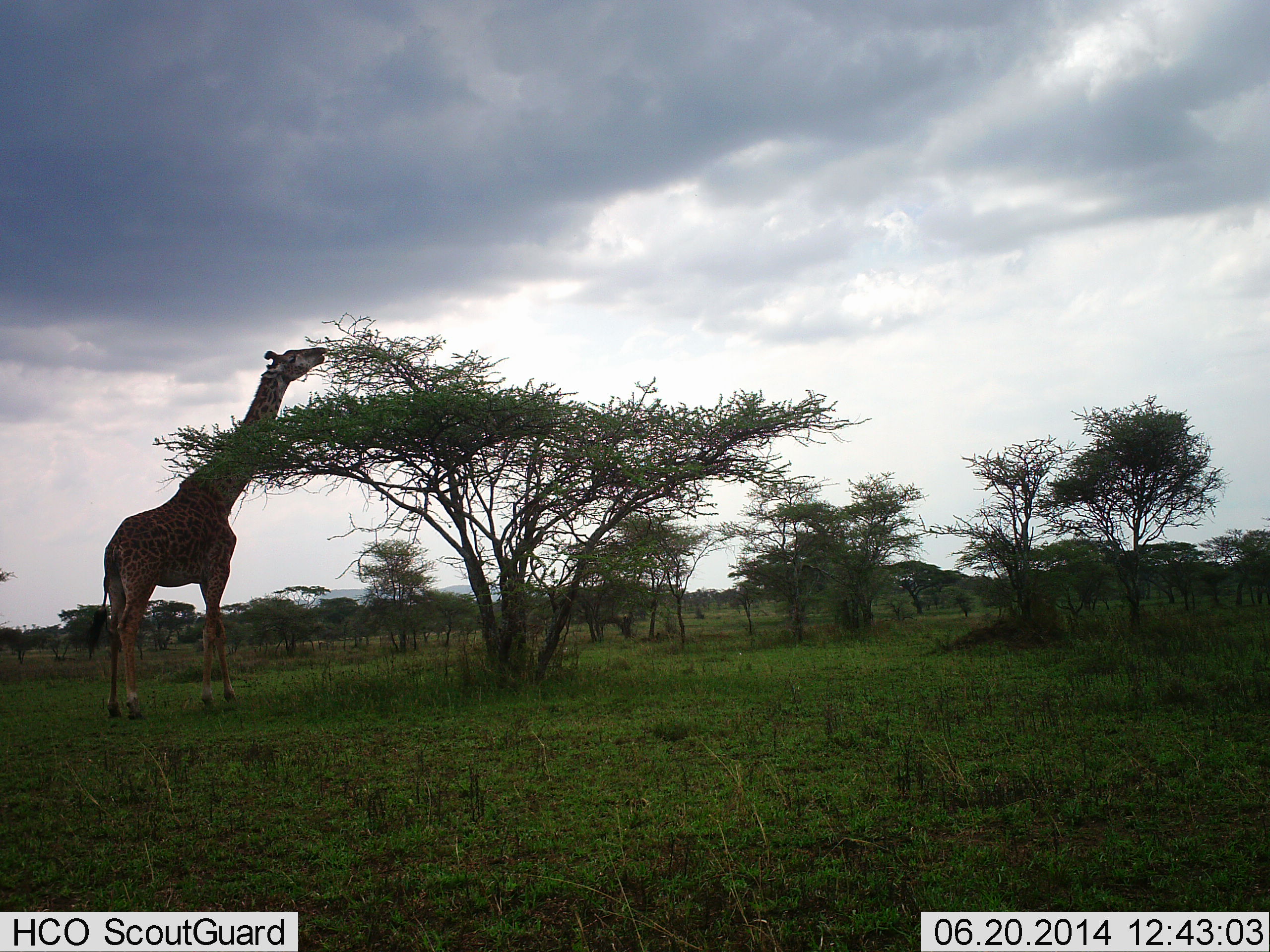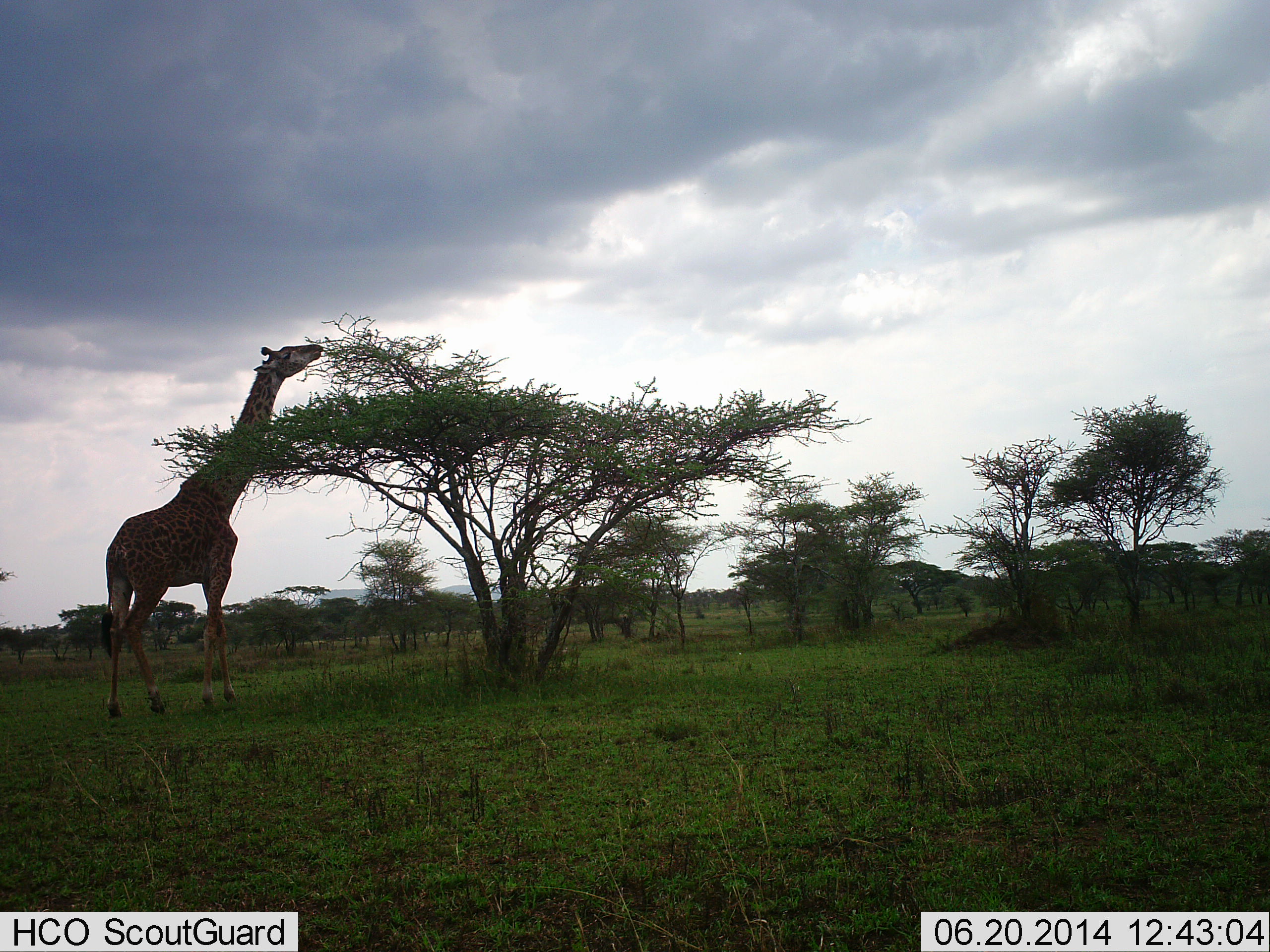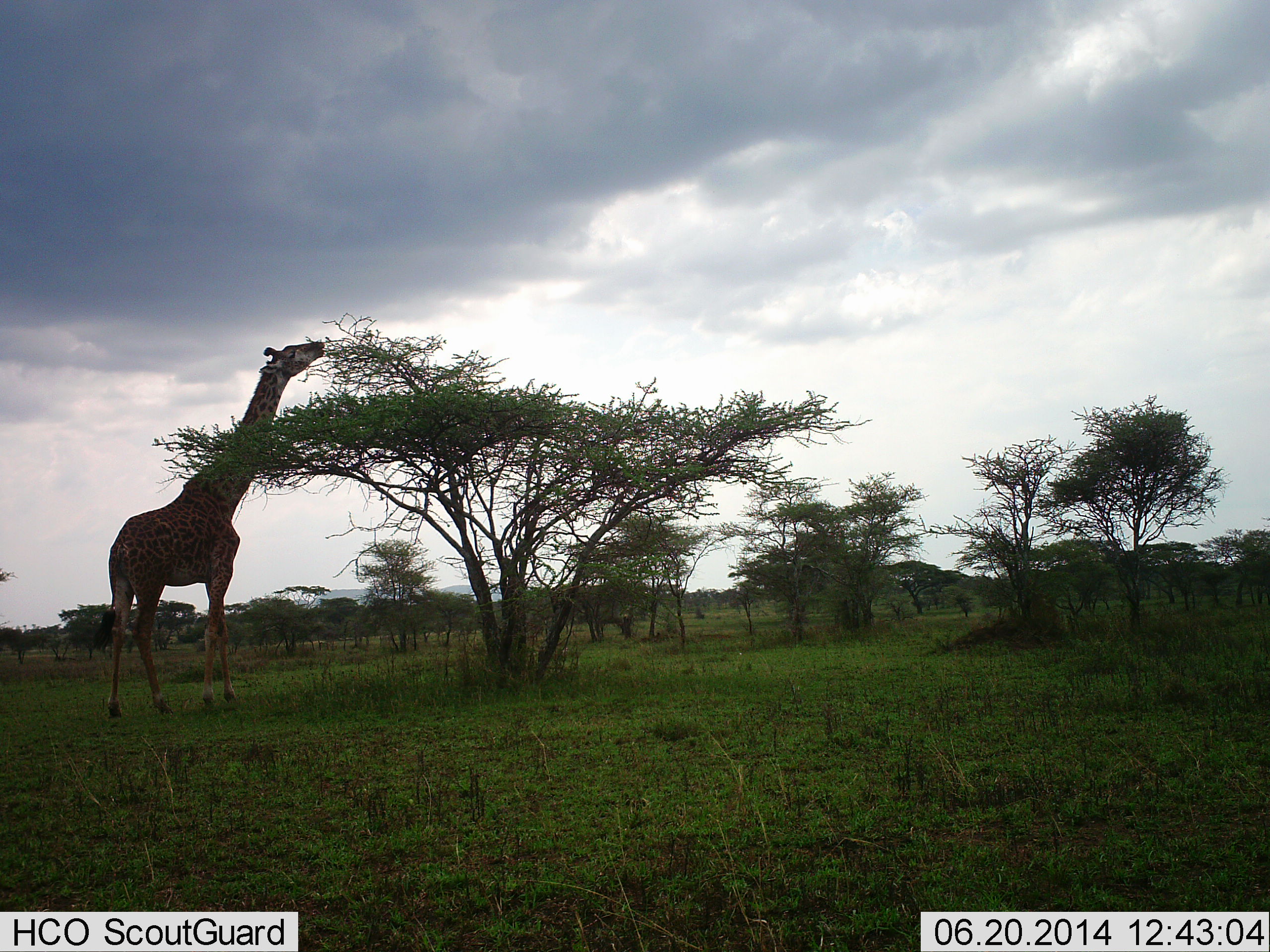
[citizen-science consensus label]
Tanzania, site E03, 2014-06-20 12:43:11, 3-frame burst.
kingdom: Animalia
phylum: Chordata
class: Mammalia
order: Artiodactyla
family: Giraffidae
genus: Giraffa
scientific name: Giraffa camelopardalis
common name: giraffe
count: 1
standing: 20%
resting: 0%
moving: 0%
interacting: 0%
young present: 0%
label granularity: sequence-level